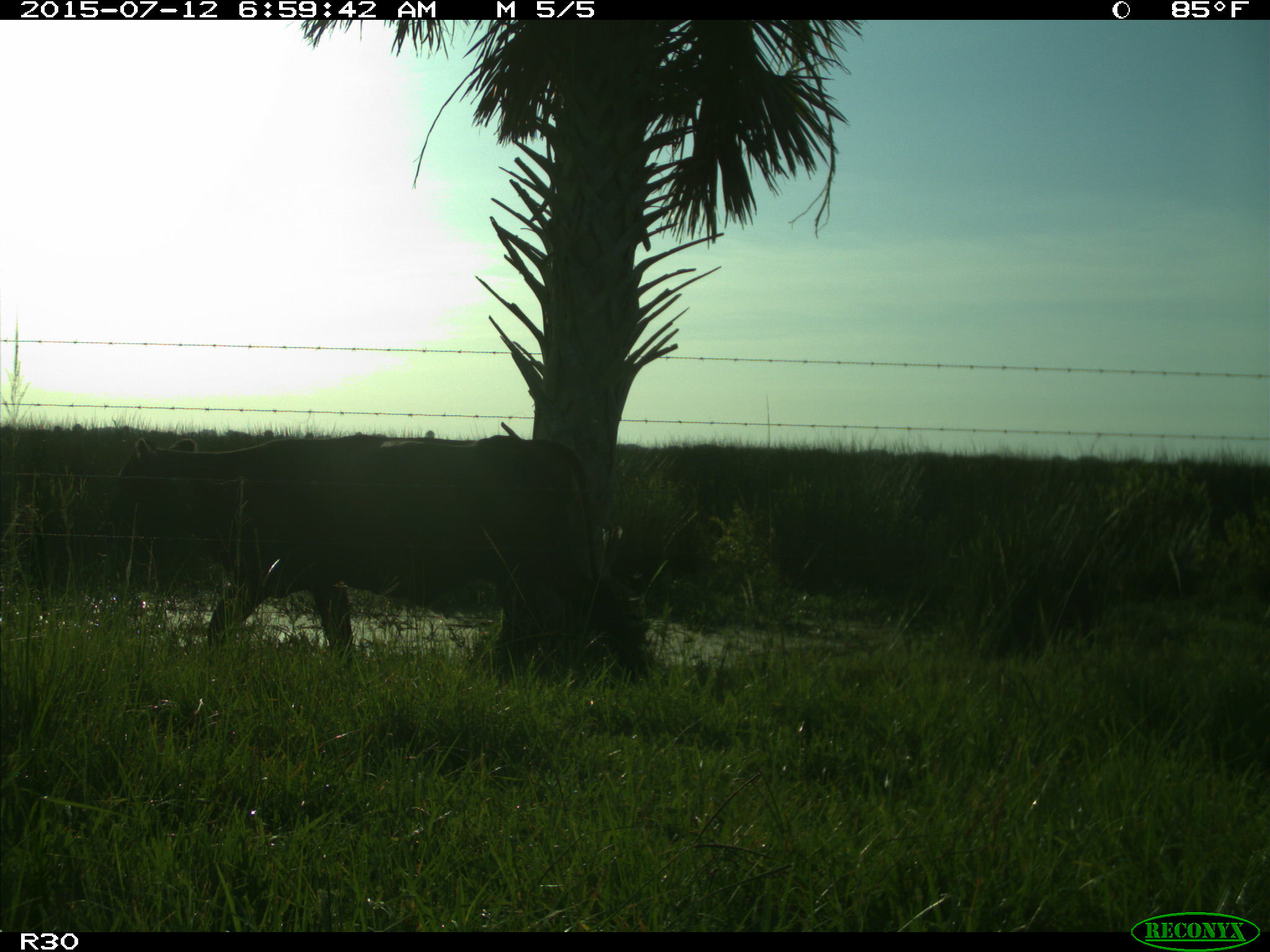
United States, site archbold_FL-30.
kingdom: Animalia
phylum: Chordata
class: Mammalia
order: Artiodactyla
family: Bovidae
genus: Bos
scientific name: Bos taurus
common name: domestic cow